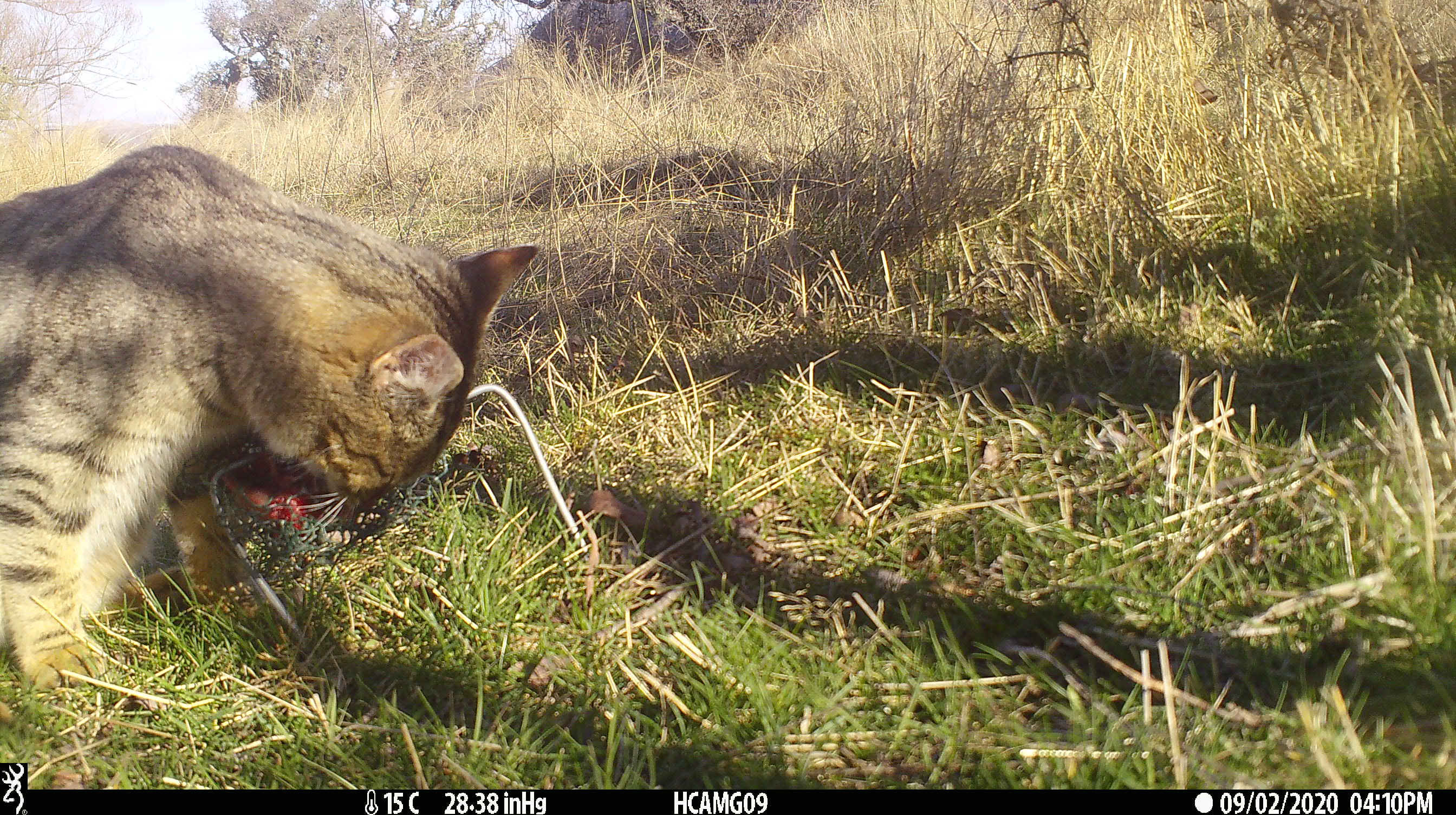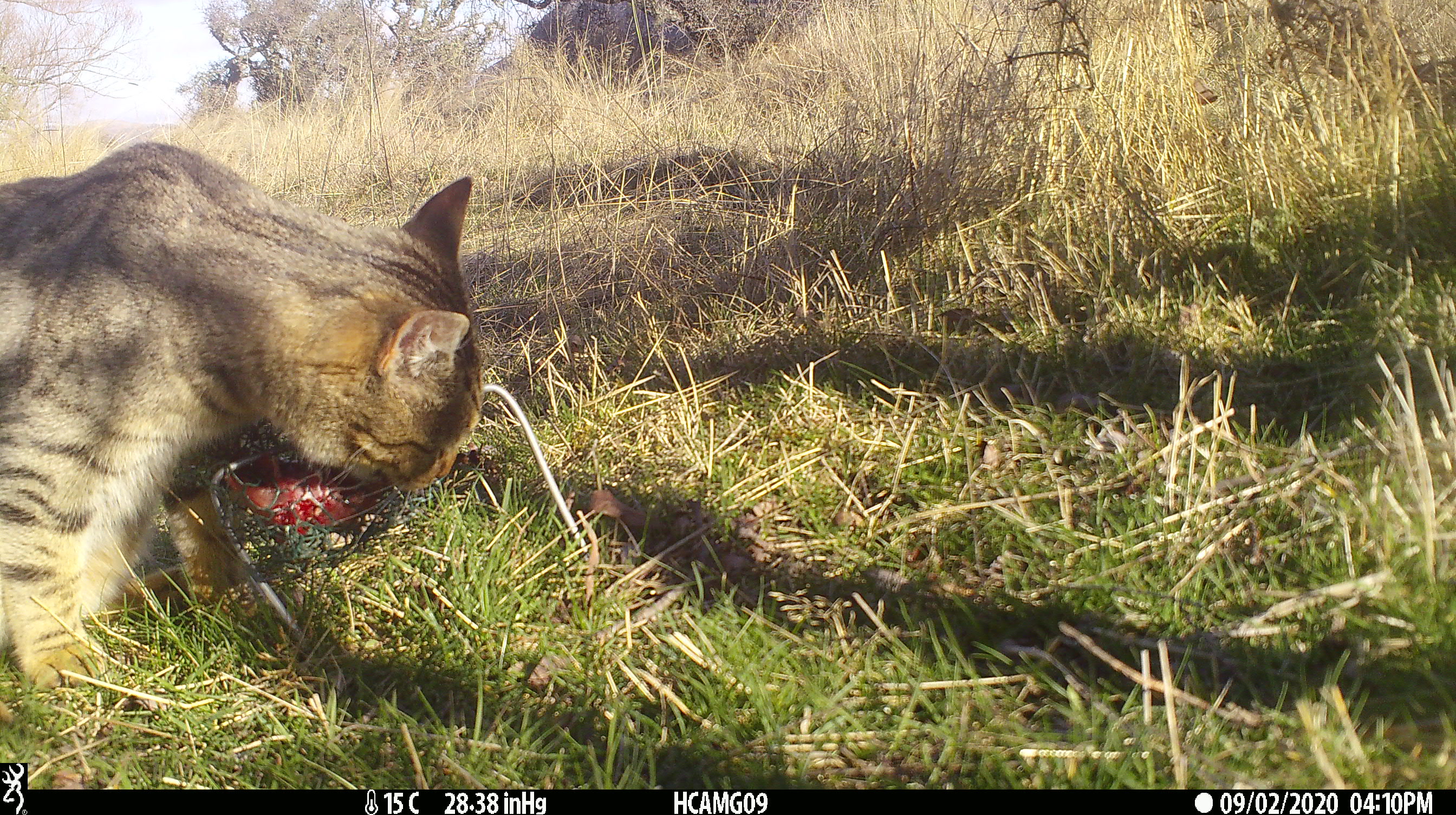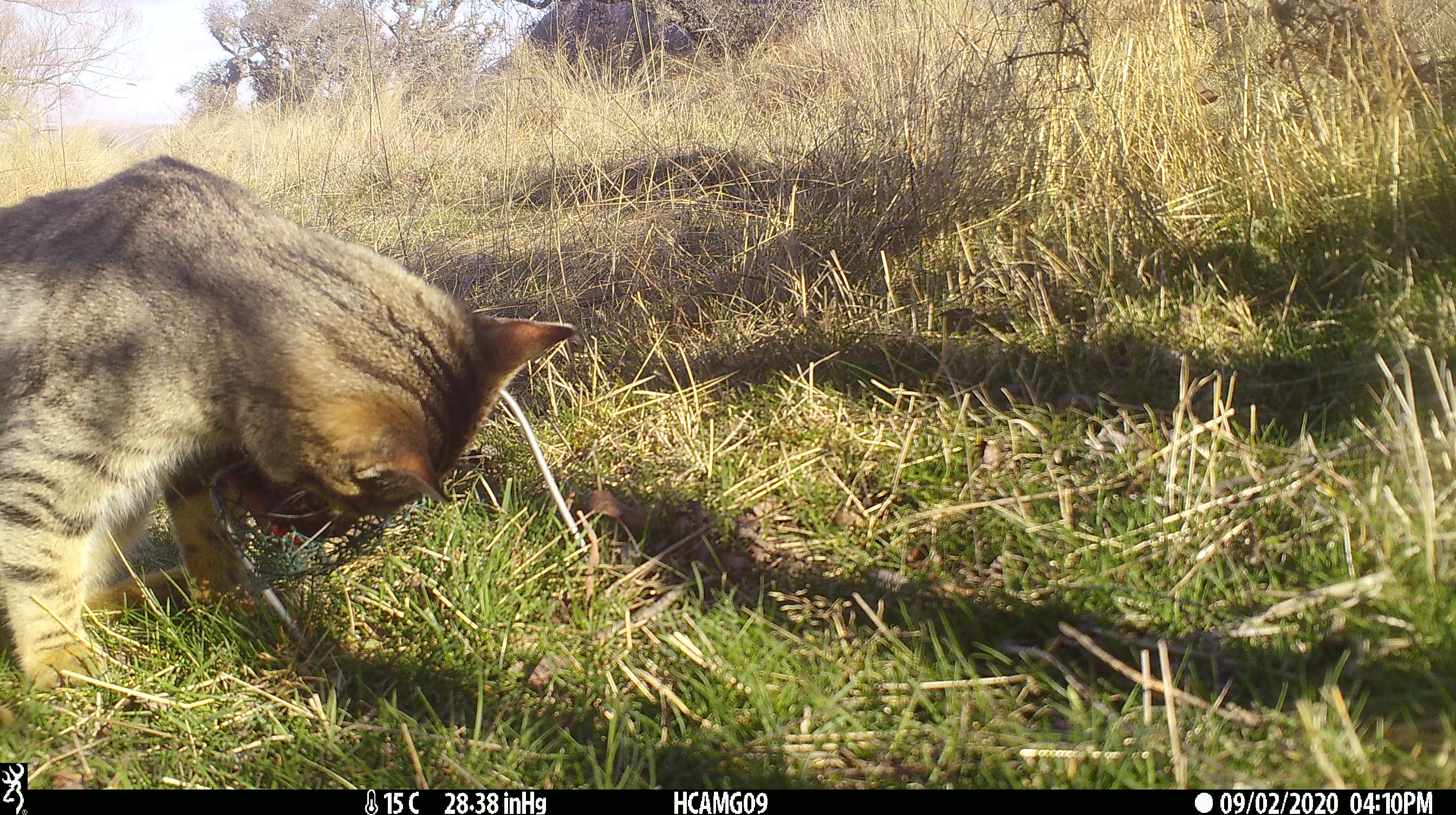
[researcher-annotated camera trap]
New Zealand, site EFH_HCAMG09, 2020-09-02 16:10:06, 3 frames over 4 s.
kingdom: Animalia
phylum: Chordata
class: Mammalia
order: Carnivora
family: Felidae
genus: Felis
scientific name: Felis catus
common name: domestic cat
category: cat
Cat (domestic cat) (Felis catus).